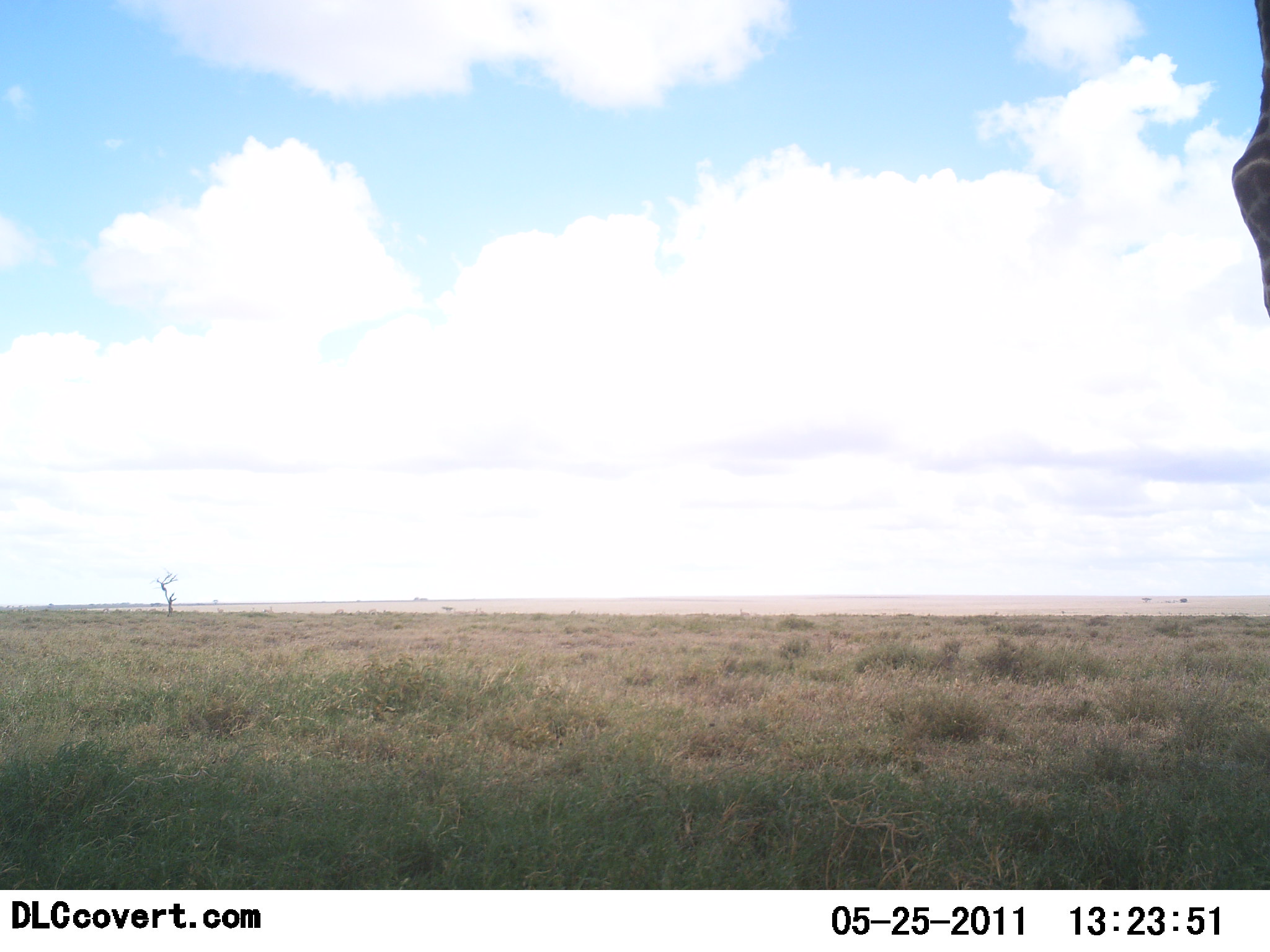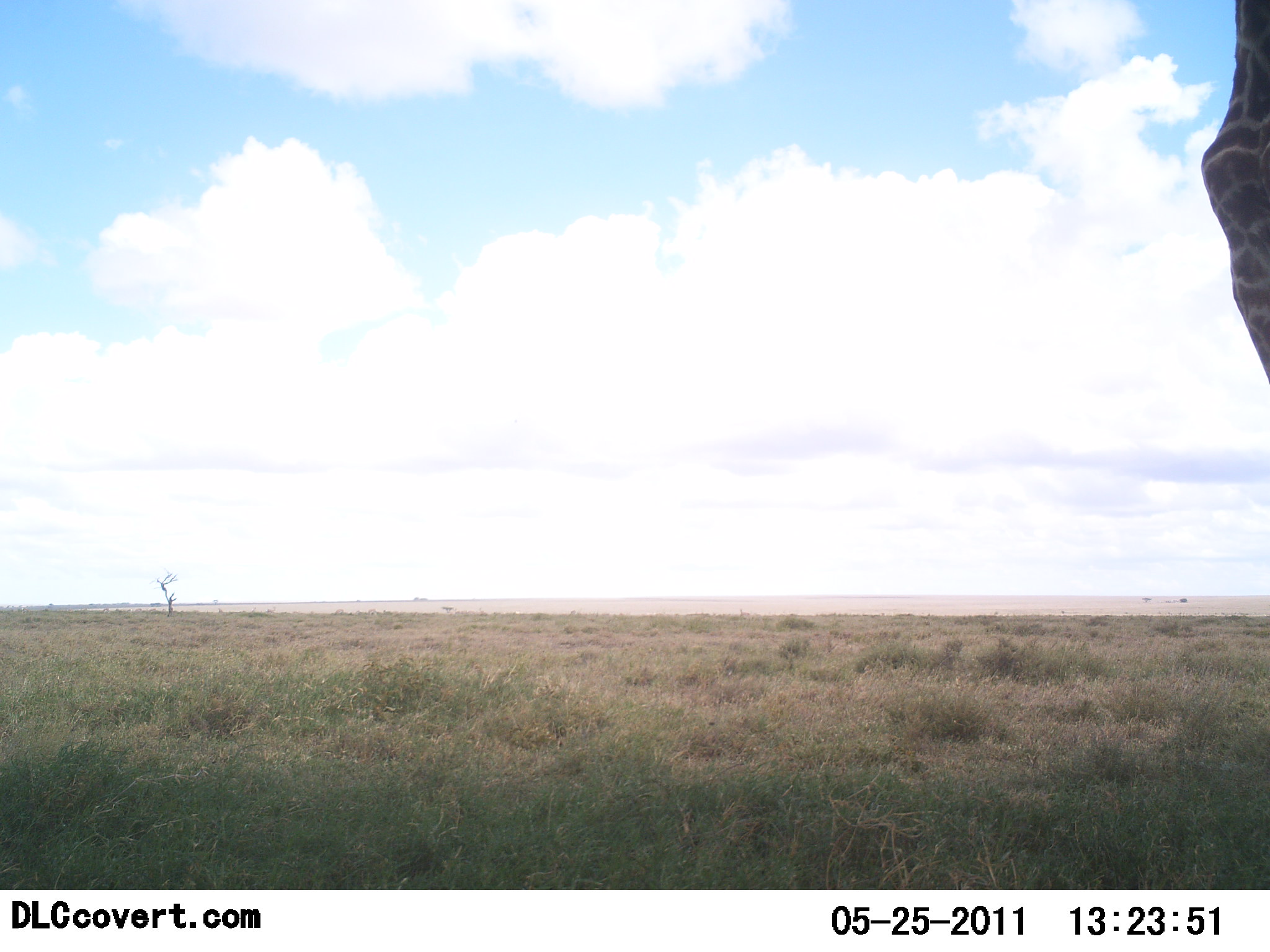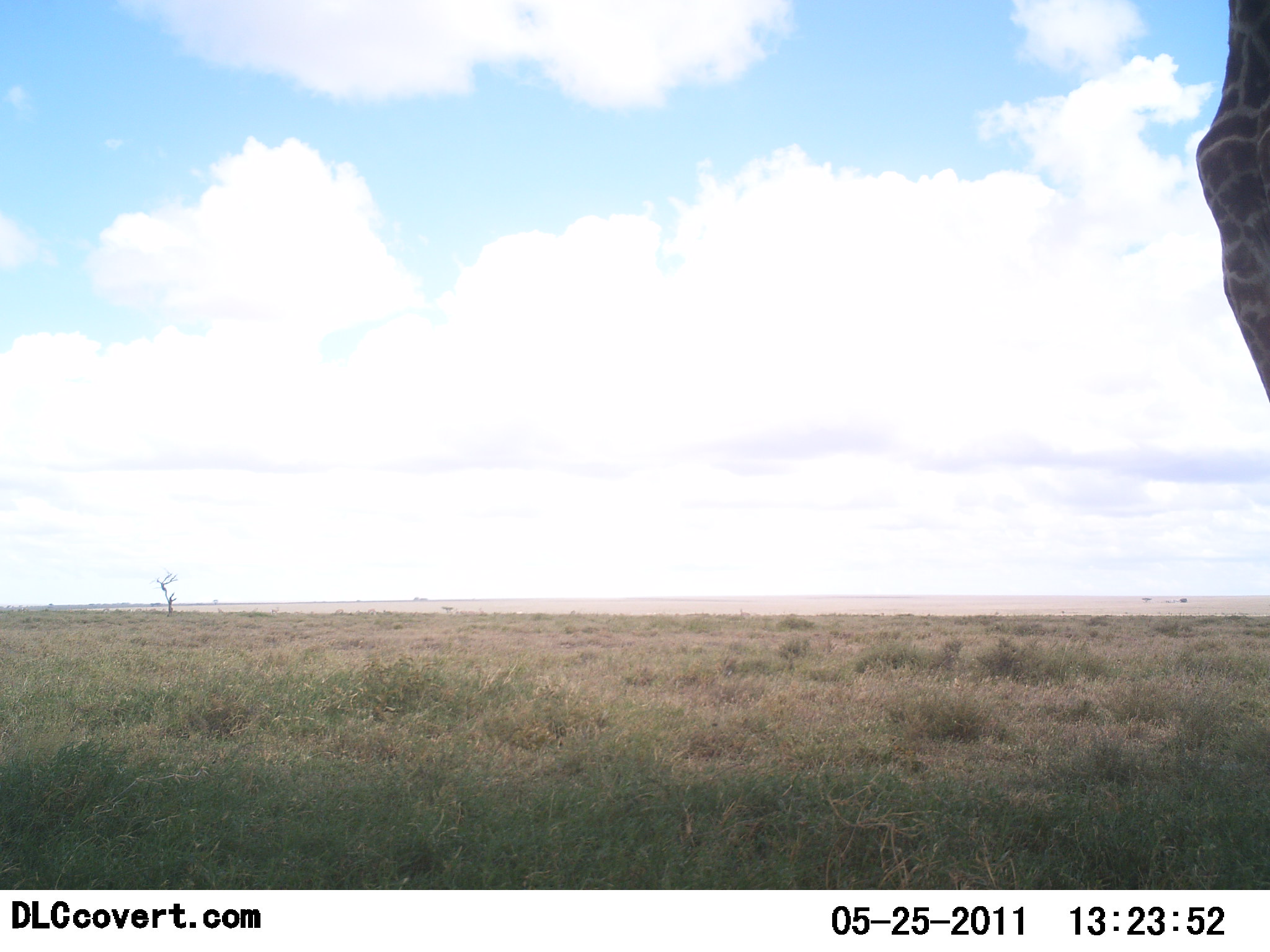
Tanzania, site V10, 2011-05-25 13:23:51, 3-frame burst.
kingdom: Animalia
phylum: Chordata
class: Mammalia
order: Artiodactyla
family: Giraffidae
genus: Giraffa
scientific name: Giraffa camelopardalis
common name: giraffe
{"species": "giraffe (Giraffa camelopardalis)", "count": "1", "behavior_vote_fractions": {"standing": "100%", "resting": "0%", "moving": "0%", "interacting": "0%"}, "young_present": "0%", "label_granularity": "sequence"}